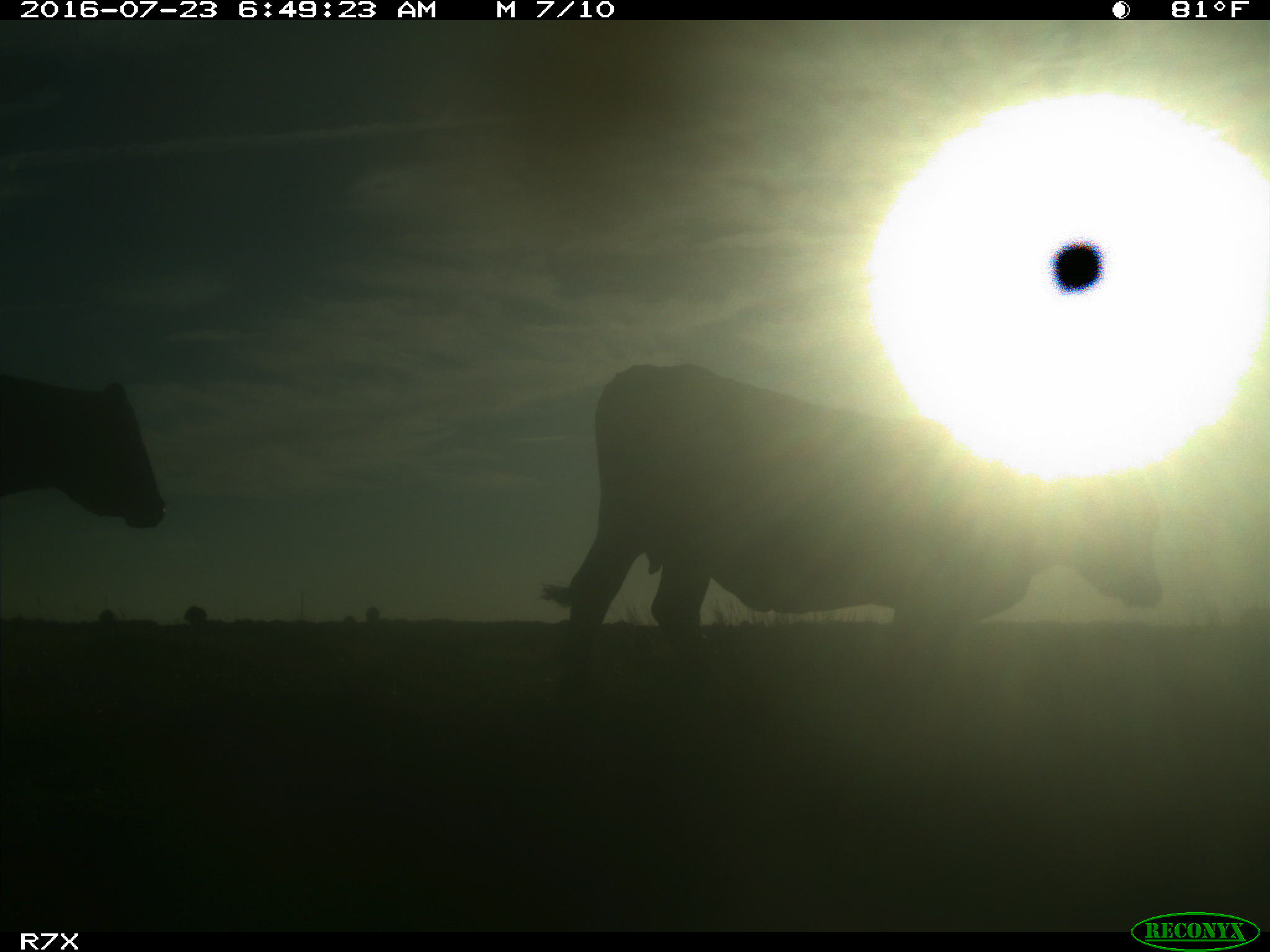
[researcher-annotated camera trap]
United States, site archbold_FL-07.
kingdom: Animalia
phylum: Chordata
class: Mammalia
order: Artiodactyla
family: Bovidae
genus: Bos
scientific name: Bos taurus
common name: domestic cow